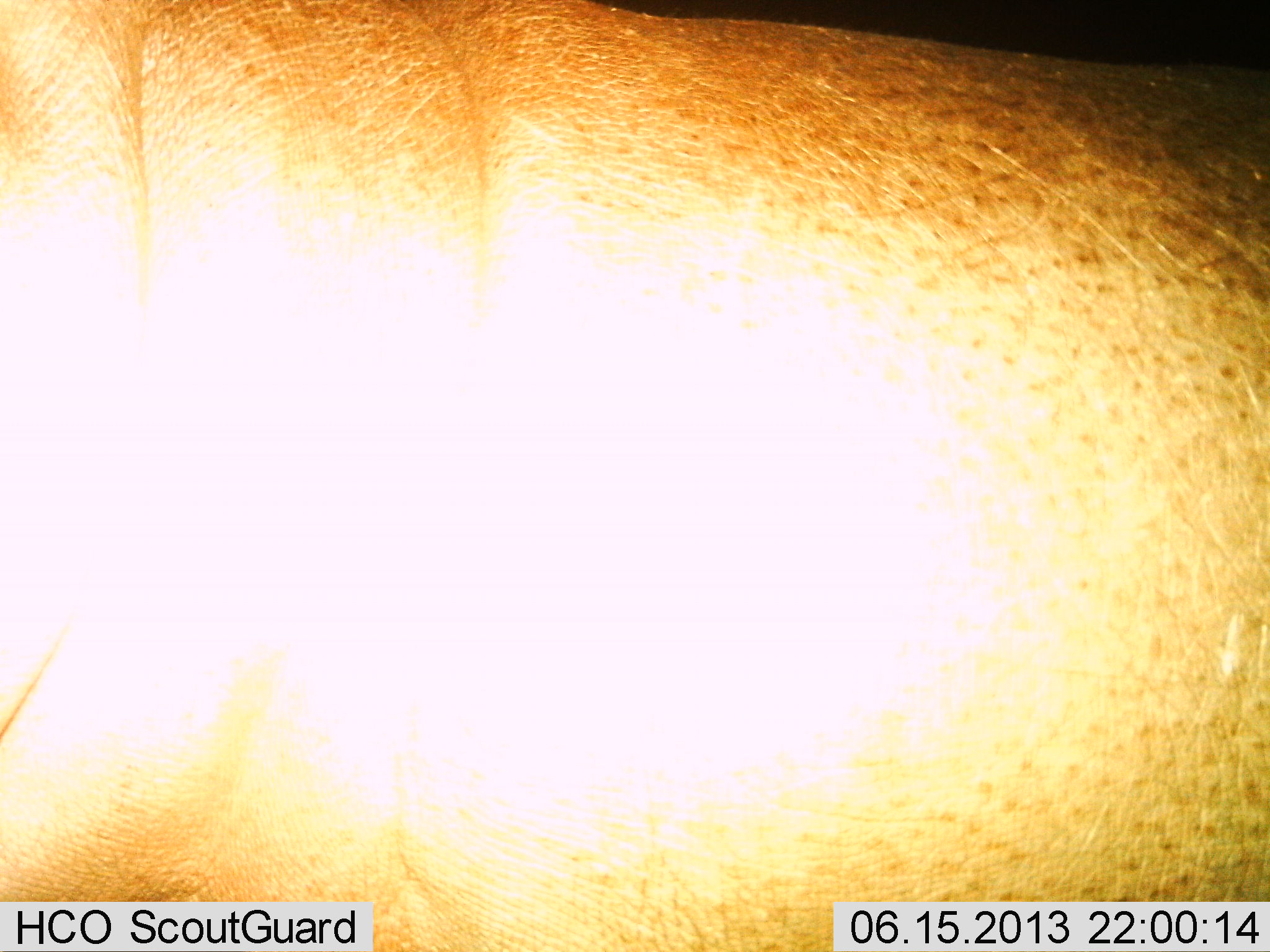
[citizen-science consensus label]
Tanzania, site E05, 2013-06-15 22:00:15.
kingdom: Animalia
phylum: Chordata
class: Mammalia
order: Artiodactyla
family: Hippopotamidae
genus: Hippopotamus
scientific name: Hippopotamus amphibius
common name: hippopotamus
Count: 1.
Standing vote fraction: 77%.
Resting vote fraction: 4%.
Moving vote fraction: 15%.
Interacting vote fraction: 4%.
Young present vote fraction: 0%.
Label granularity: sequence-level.